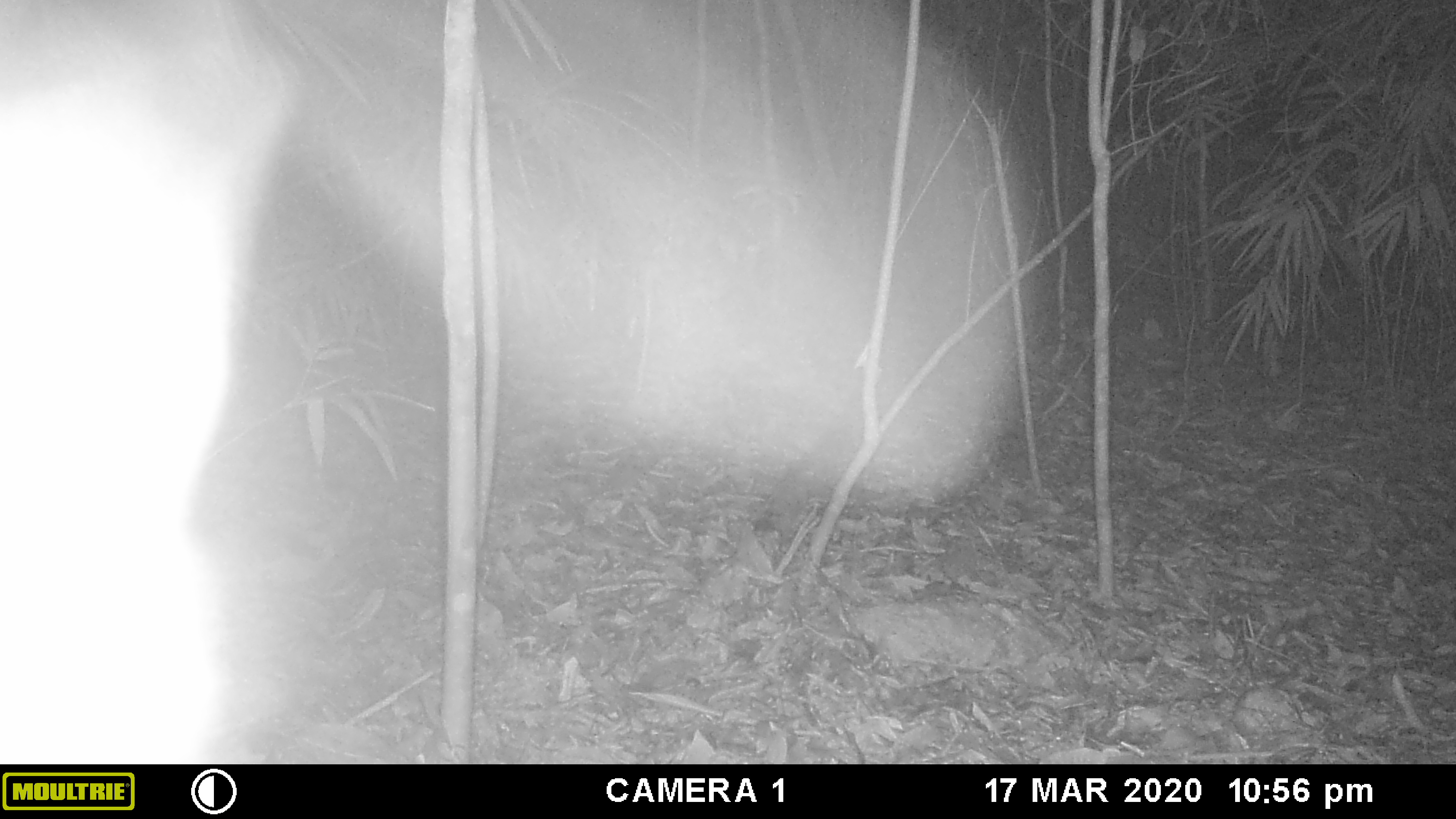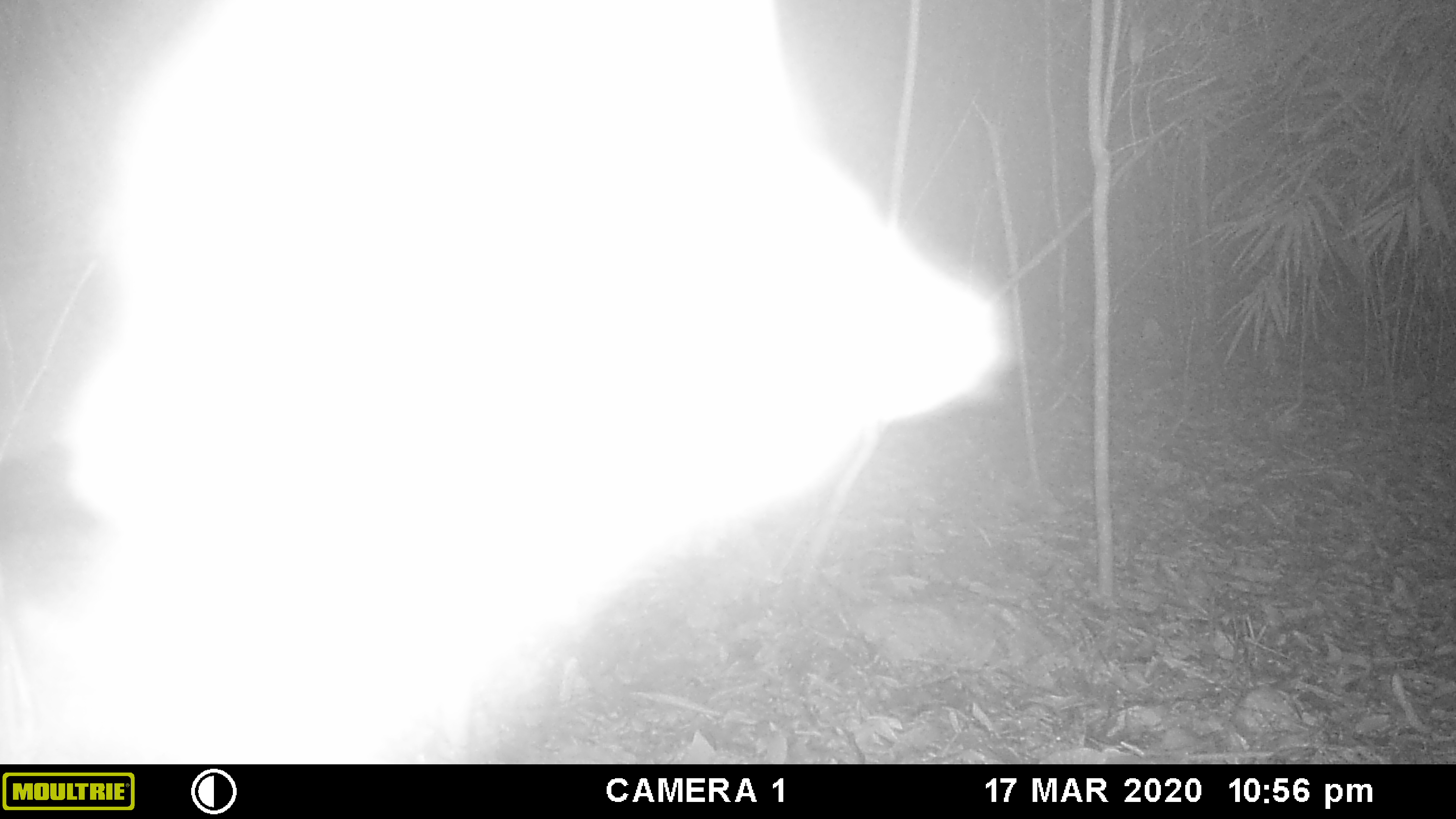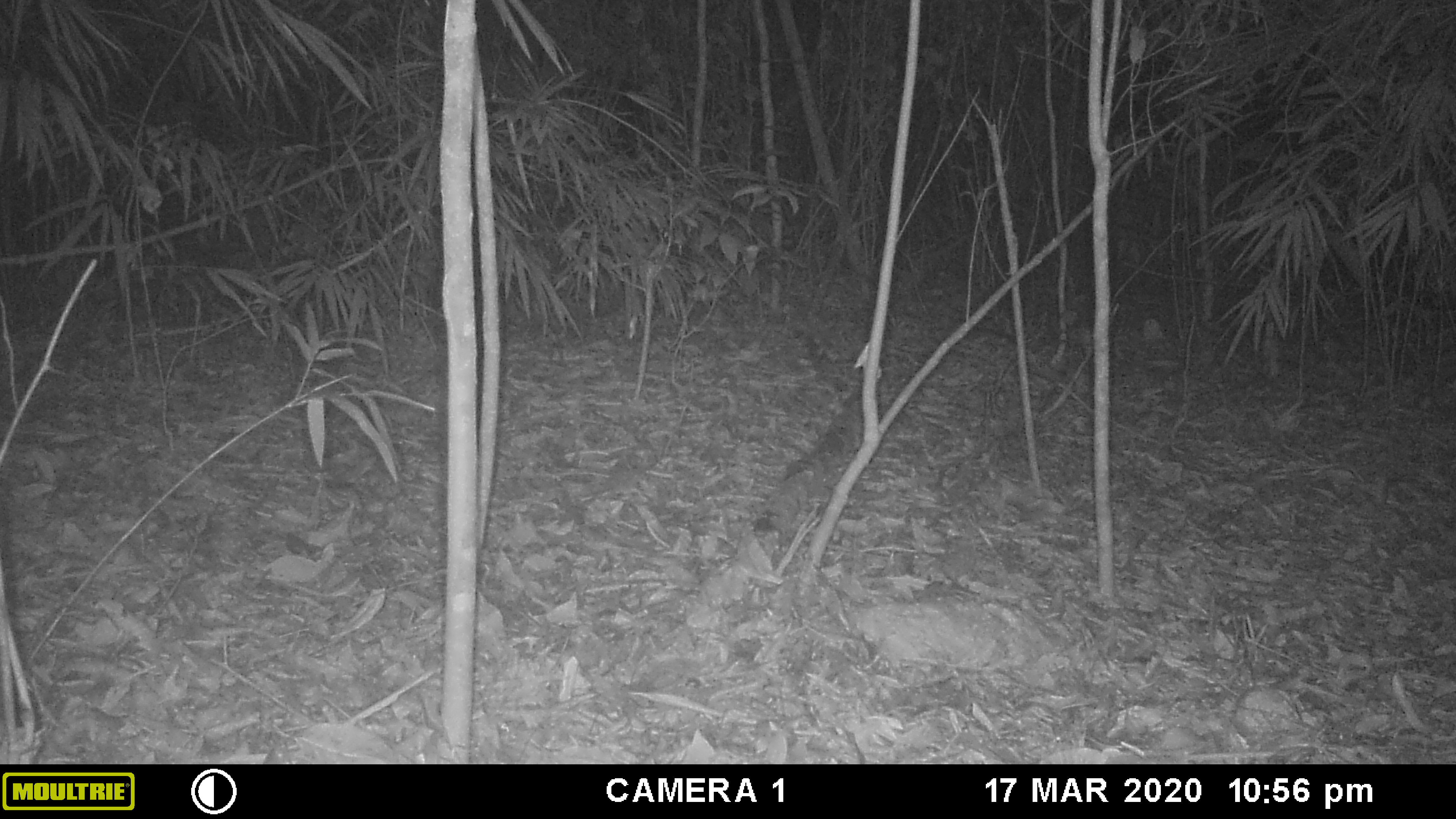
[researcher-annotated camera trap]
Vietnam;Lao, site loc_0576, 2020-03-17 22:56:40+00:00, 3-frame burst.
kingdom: Animalia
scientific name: Animalia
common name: animal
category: unidentified animal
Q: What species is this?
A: Unidentified animal (animal) (Animalia).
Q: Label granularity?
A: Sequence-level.